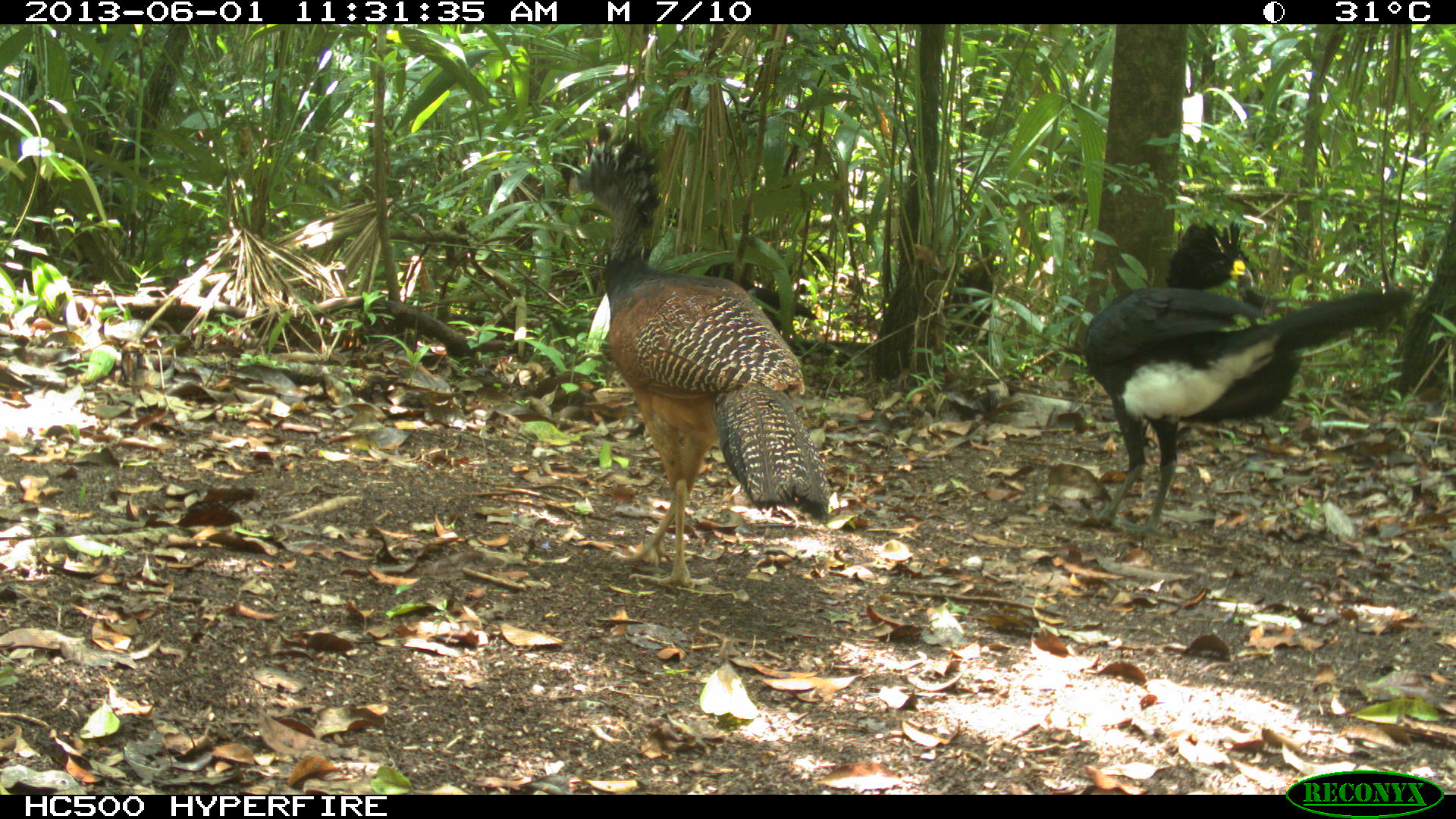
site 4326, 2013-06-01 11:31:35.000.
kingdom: Animalia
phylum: Chordata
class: Aves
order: Galliformes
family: Cracidae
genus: Crax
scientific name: Crax rubra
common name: great curassow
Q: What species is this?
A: Crax rubra (great curassow).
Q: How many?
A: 2.